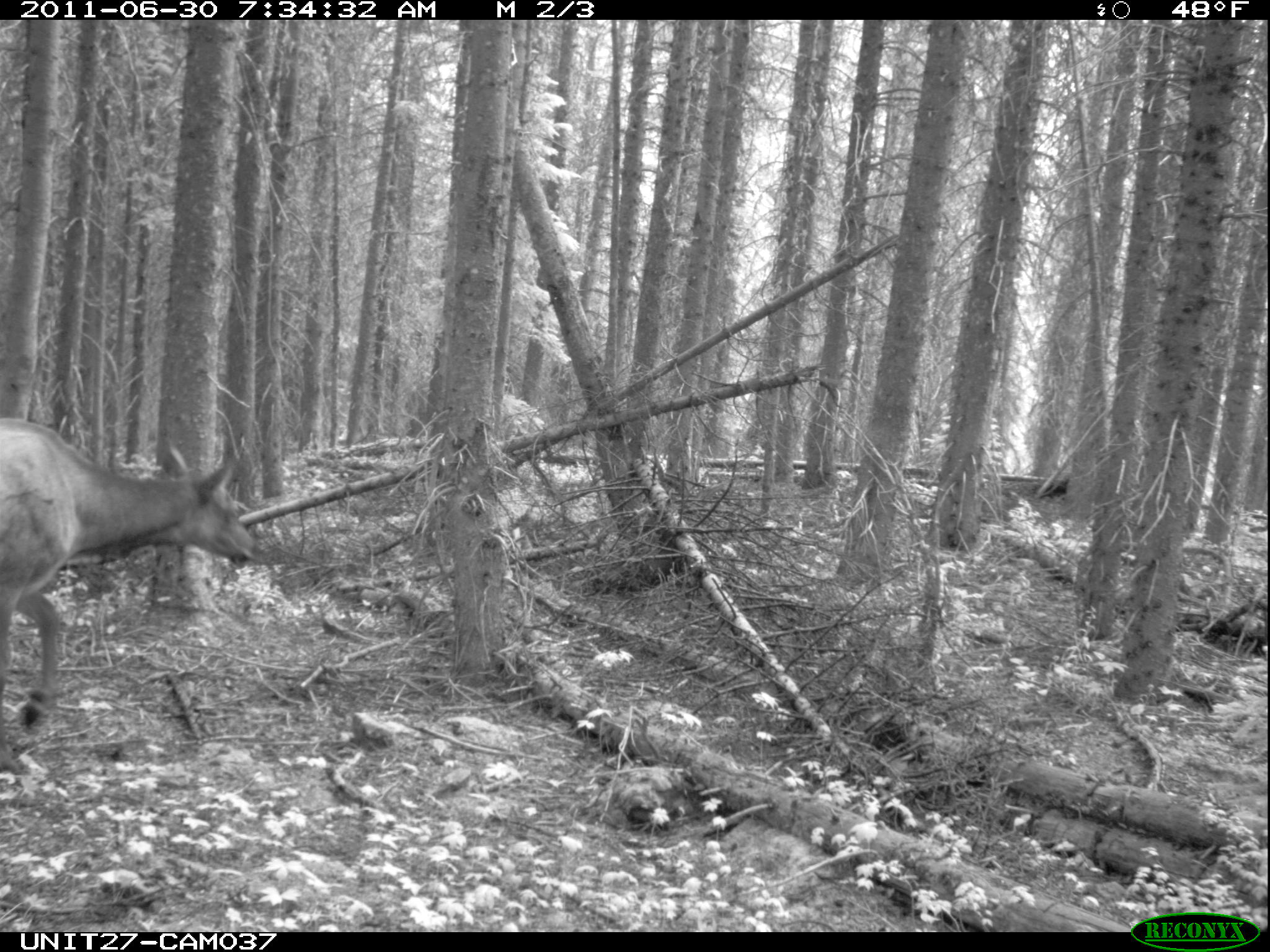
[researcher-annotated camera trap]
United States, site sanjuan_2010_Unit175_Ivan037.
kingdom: Animalia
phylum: Chordata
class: Mammalia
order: Artiodactyla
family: Cervidae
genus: Cervus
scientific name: Cervus elaphus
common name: red deer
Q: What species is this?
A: Cervus elaphus (red deer).